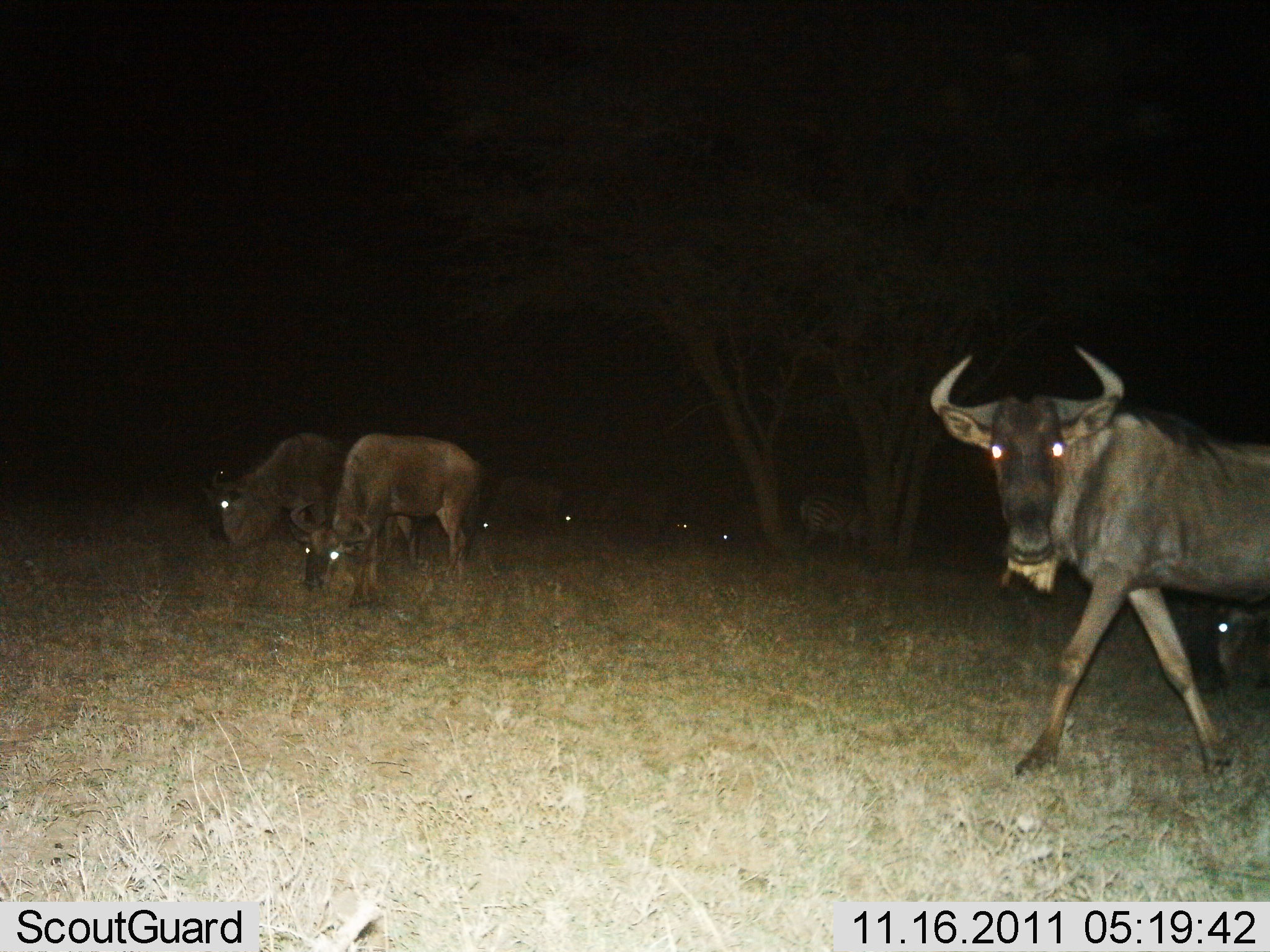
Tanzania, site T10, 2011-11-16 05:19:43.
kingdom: Animalia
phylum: Chordata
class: Mammalia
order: Artiodactyla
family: Bovidae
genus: Connochaetes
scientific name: Connochaetes taurinus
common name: blue wildebeest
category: wildebeest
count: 8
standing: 57%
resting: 7%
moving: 50%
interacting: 0%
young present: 0%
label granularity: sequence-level